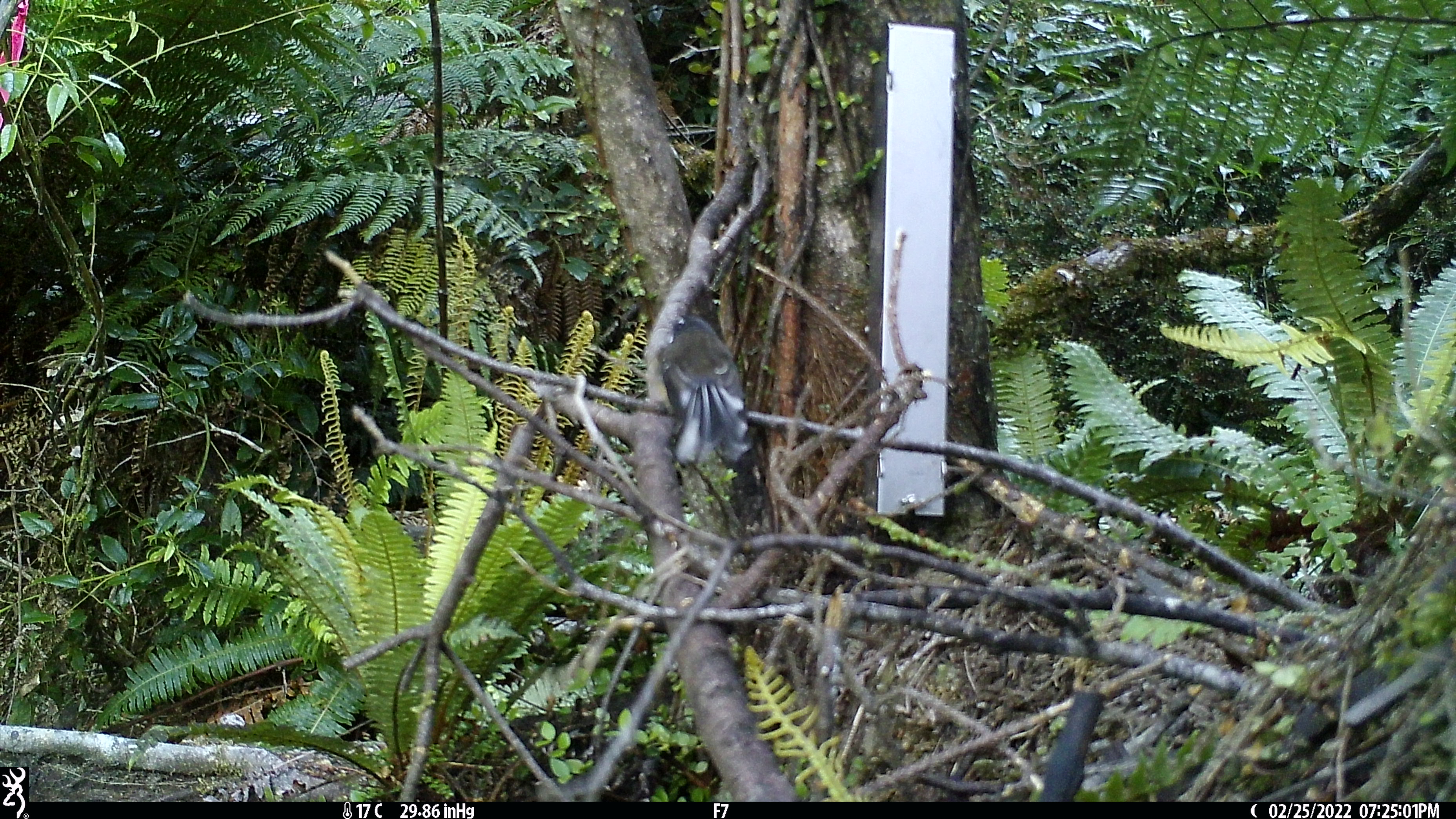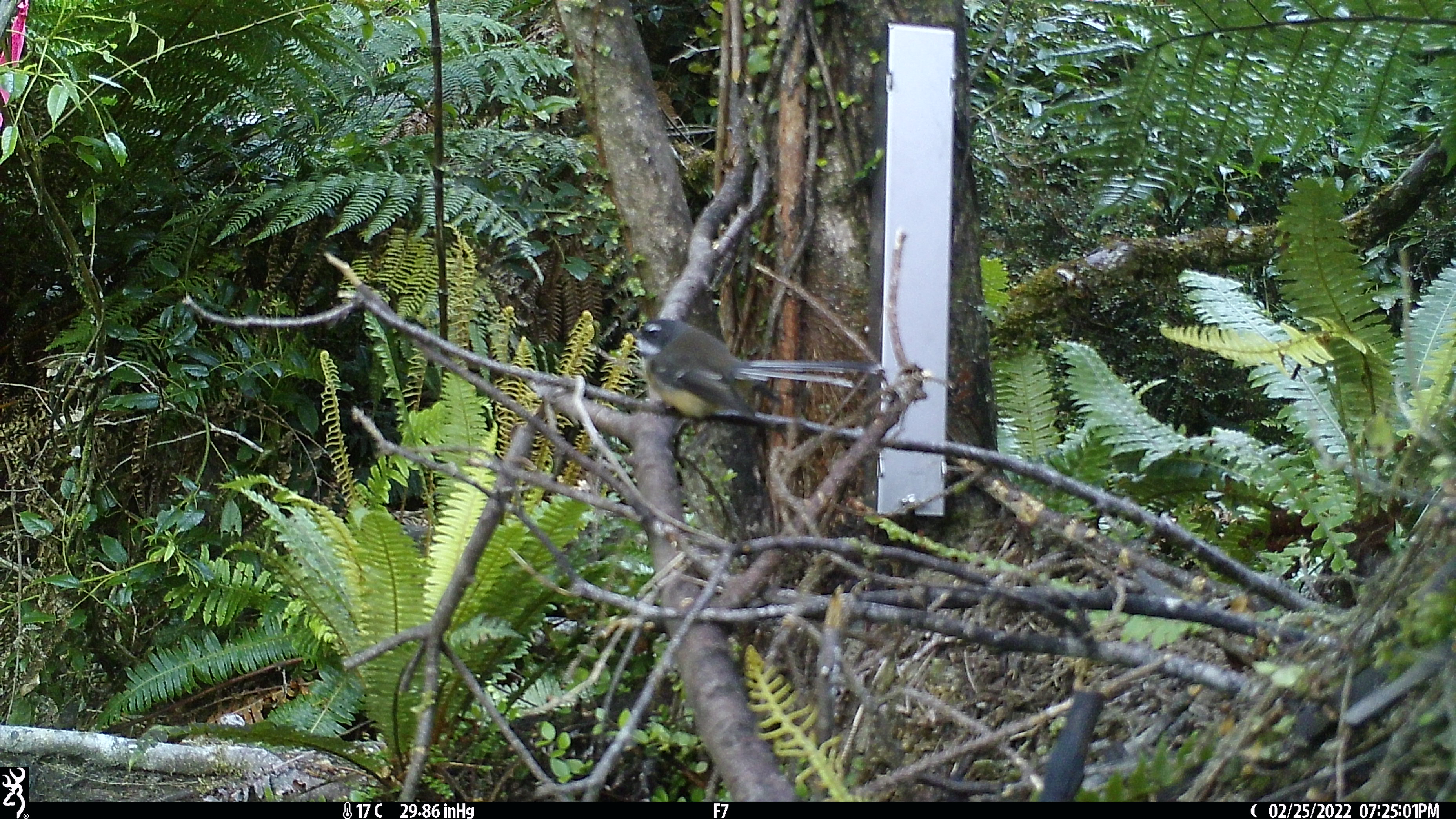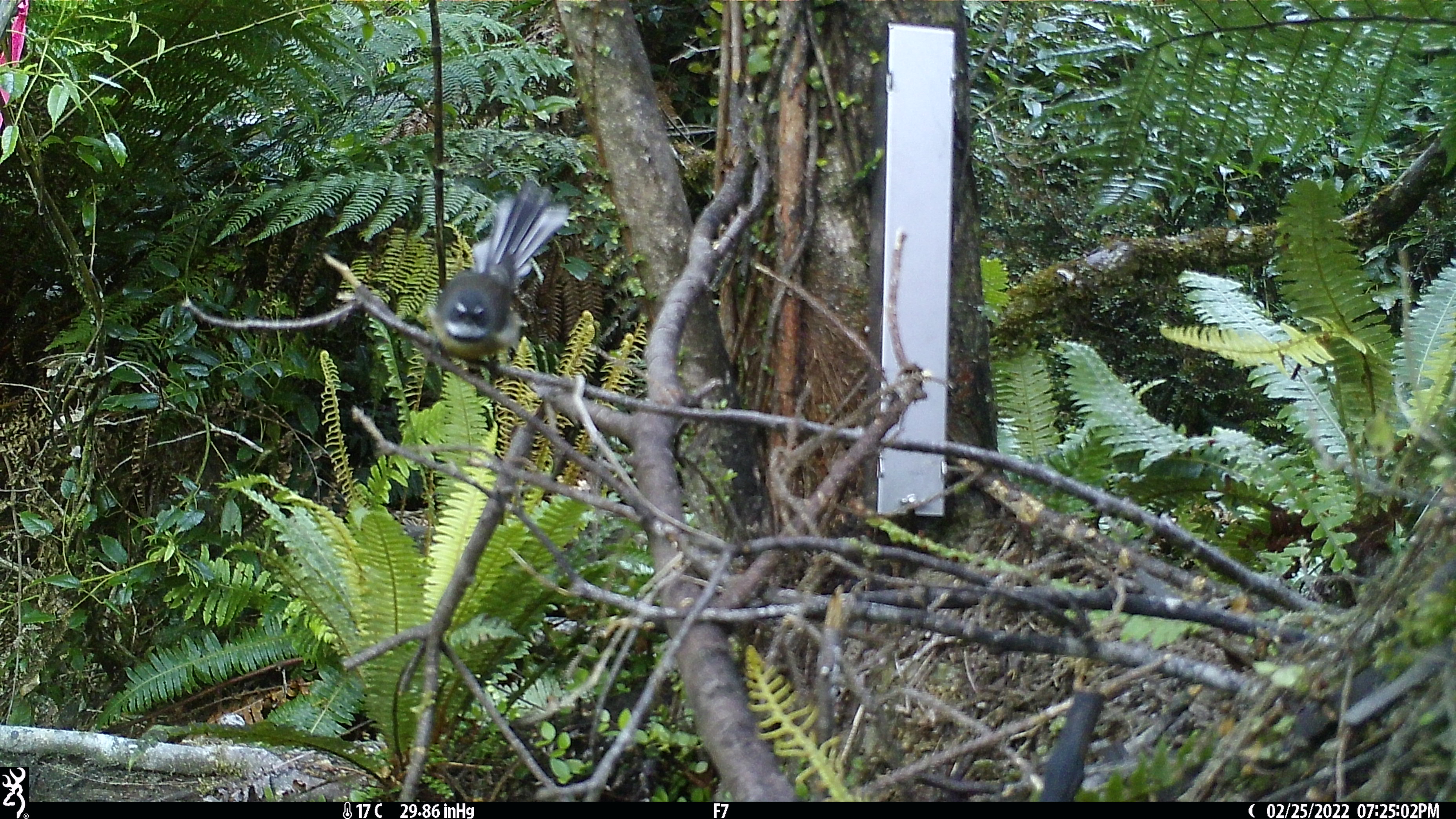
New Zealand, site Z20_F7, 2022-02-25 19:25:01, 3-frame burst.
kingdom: Animalia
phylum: Chordata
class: Aves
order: Passeriformes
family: Rhipiduridae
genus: Rhipidura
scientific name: Rhipidura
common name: fantails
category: fantail